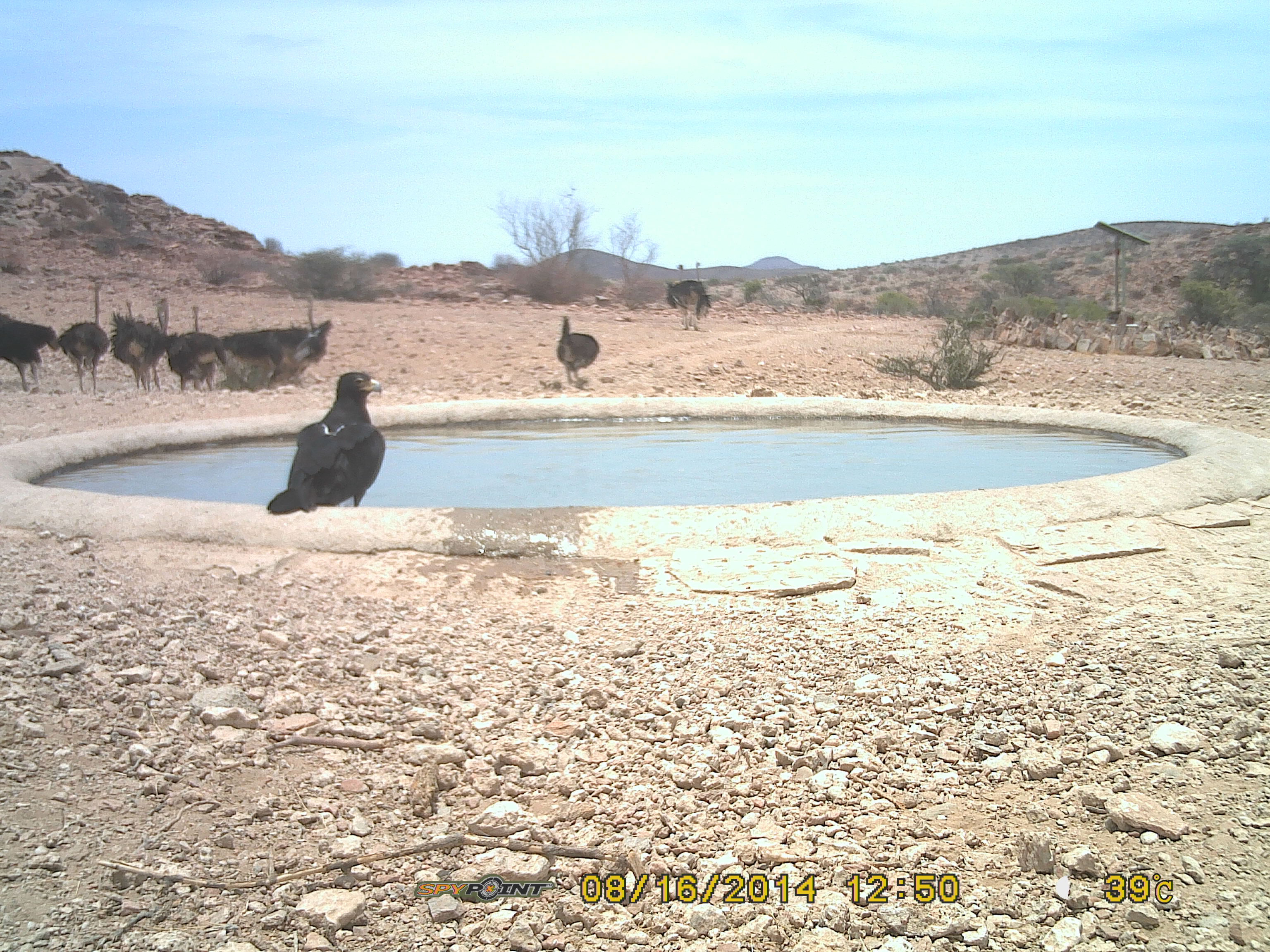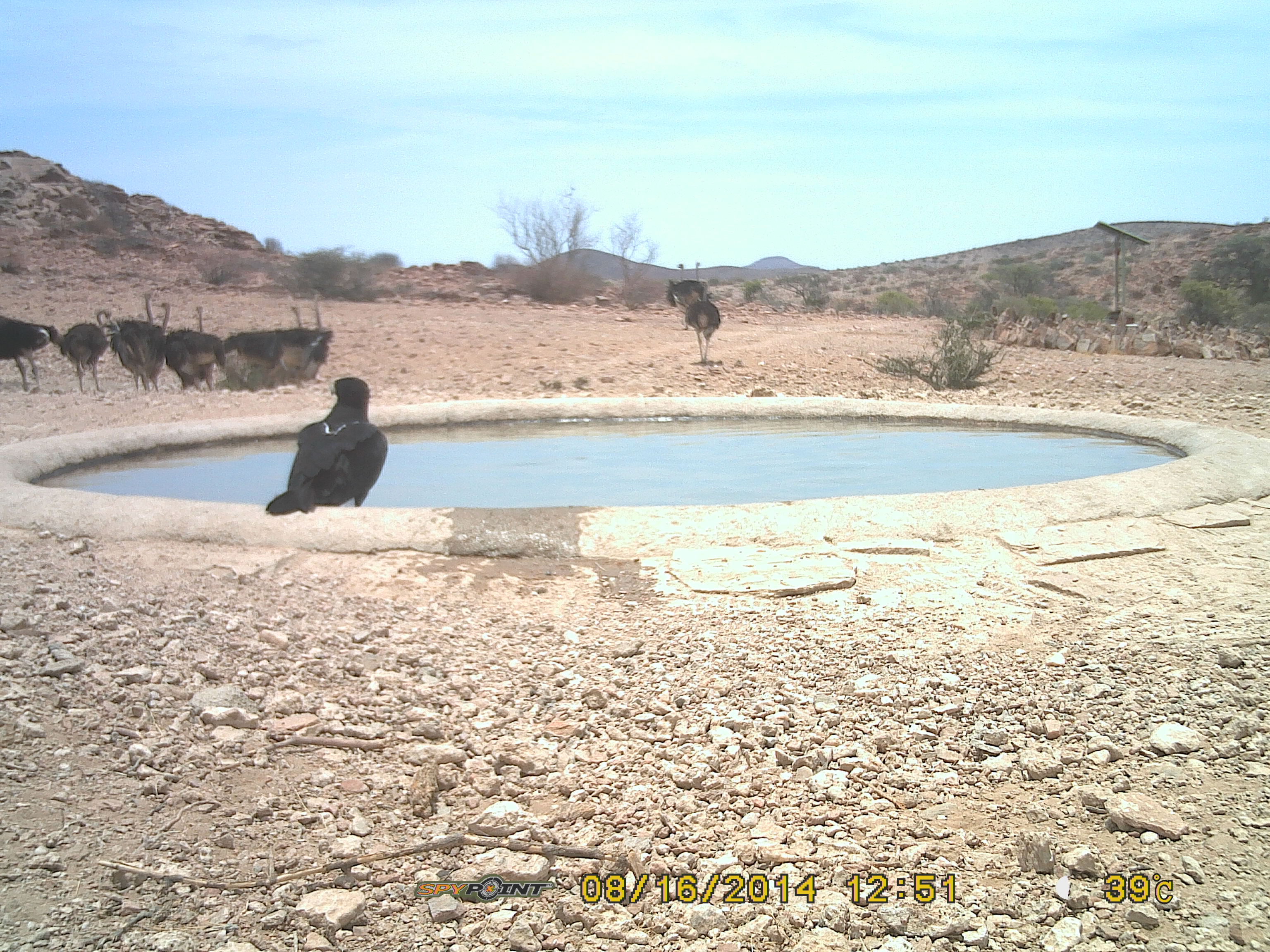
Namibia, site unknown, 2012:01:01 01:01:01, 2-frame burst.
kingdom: Animalia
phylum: Chordata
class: Aves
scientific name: Aves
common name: raptor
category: cn-raptors